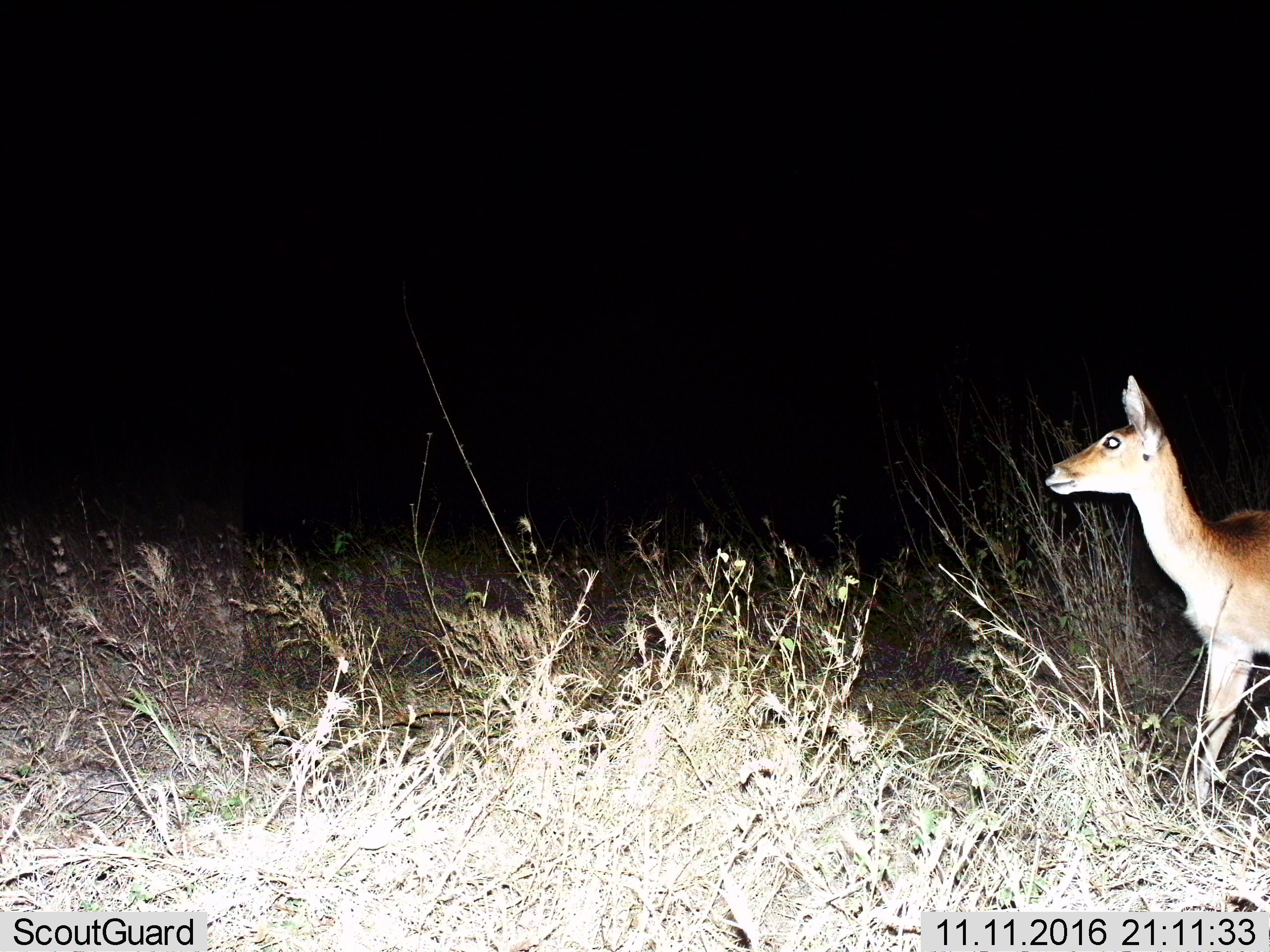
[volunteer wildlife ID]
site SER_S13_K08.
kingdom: Animalia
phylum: Chordata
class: Mammalia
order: Artiodactyla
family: Bovidae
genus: Redunca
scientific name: Redunca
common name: reedbuck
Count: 1.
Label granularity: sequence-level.